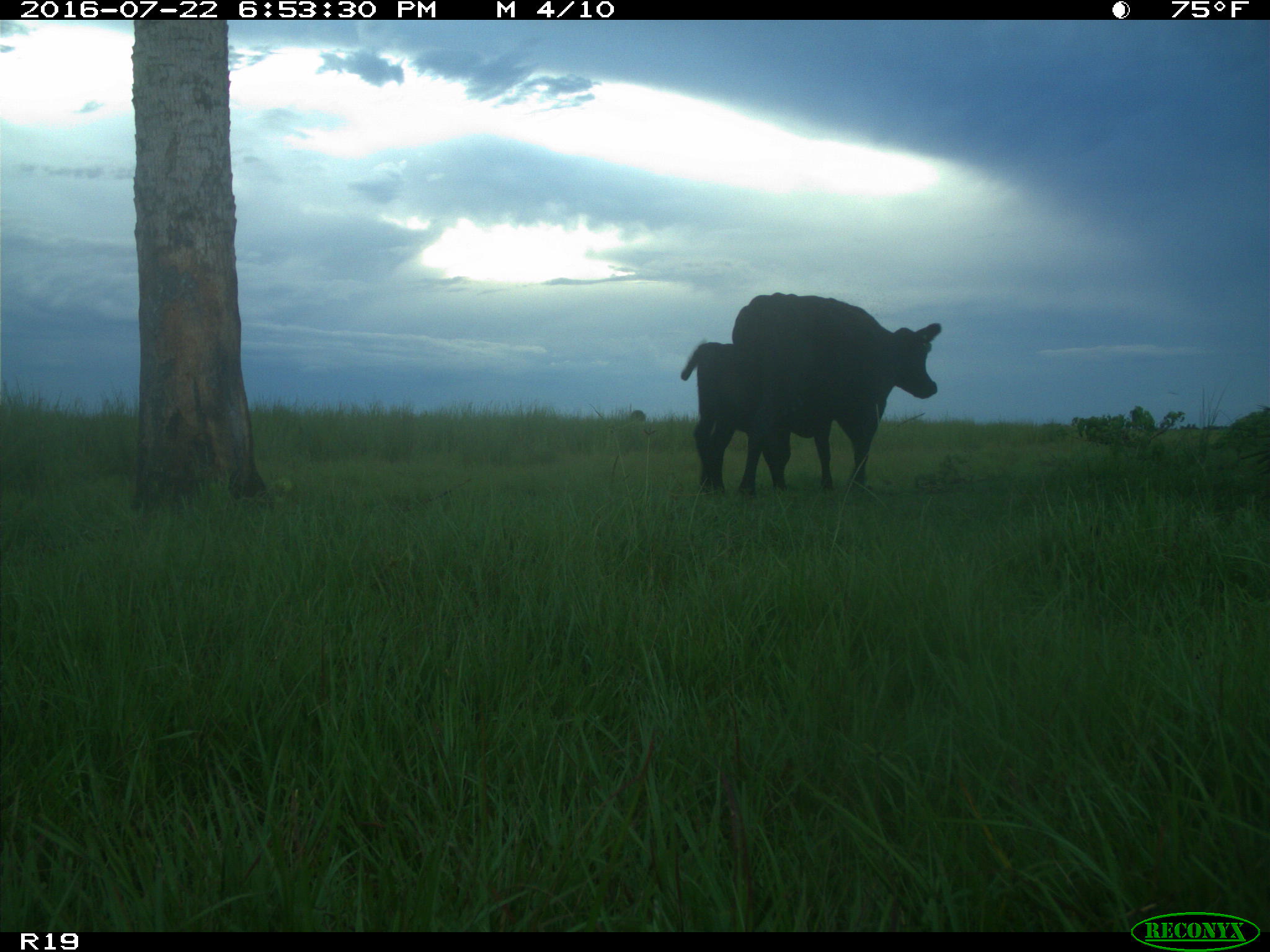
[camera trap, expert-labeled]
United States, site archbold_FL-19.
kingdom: Animalia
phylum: Chordata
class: Mammalia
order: Artiodactyla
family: Bovidae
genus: Bos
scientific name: Bos taurus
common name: domestic cow